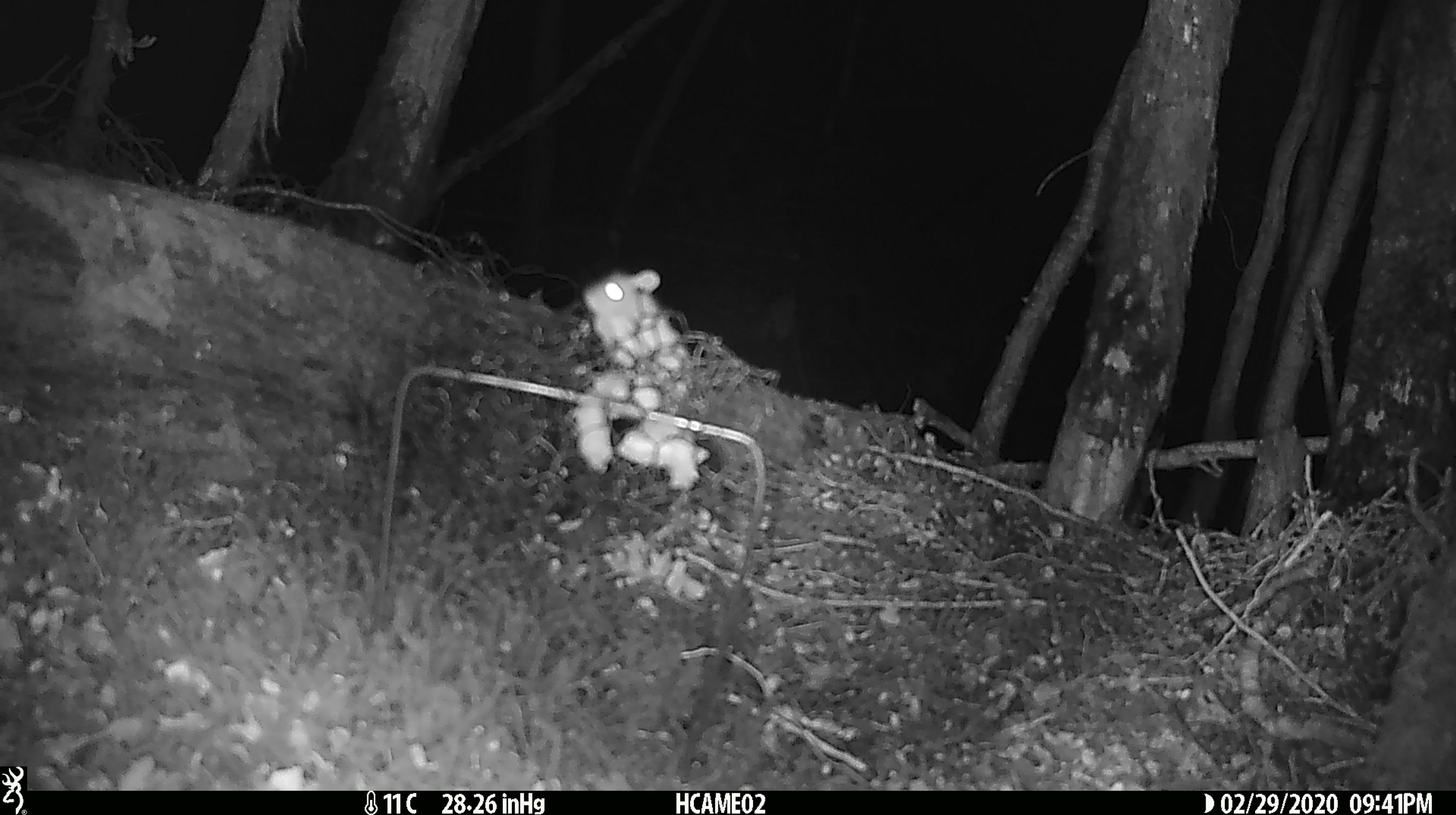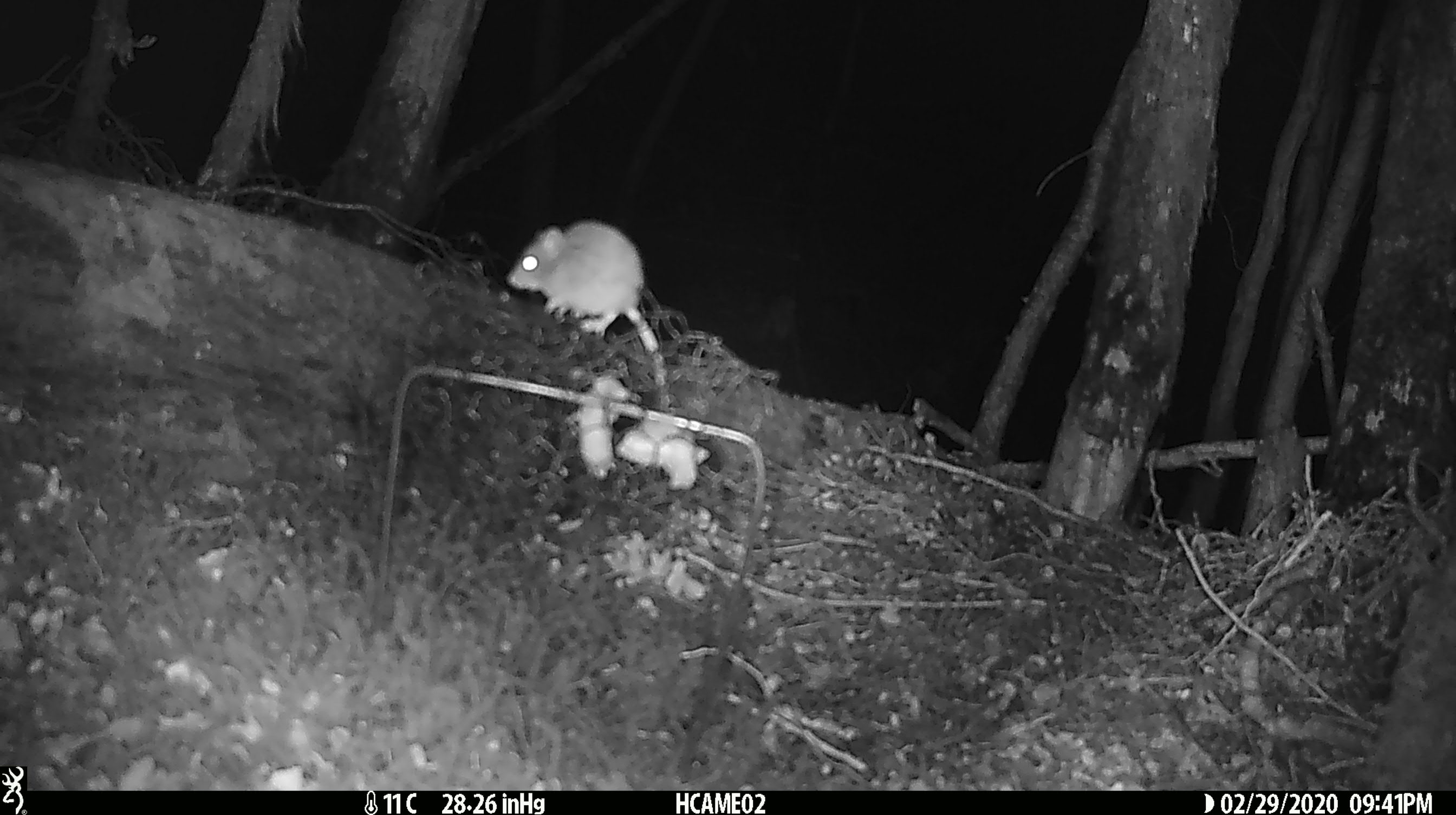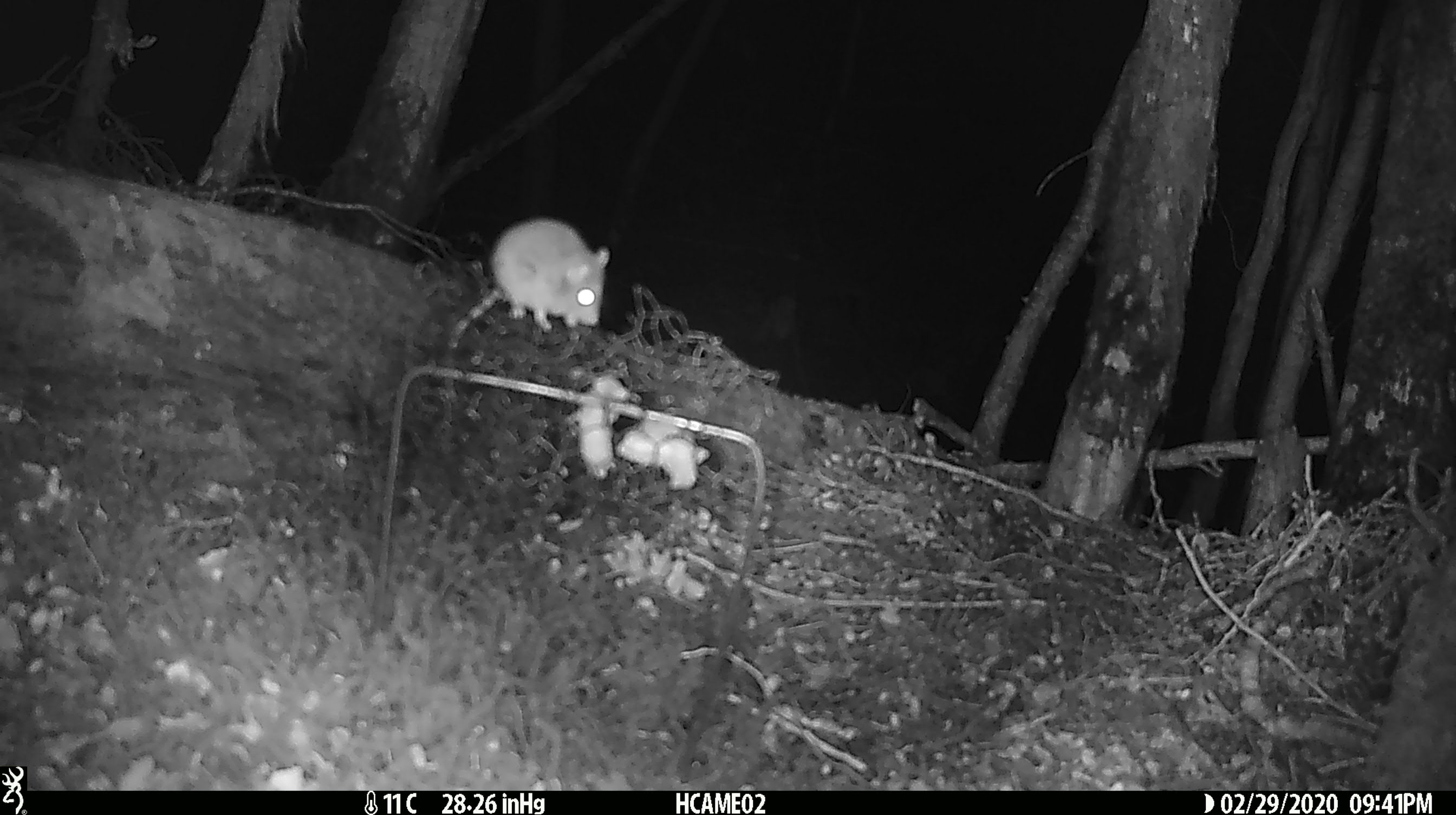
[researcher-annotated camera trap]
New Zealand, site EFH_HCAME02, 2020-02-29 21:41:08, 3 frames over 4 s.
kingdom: Animalia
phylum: Chordata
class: Mammalia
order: Rodentia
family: Muridae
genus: Mus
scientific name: Mus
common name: mouse